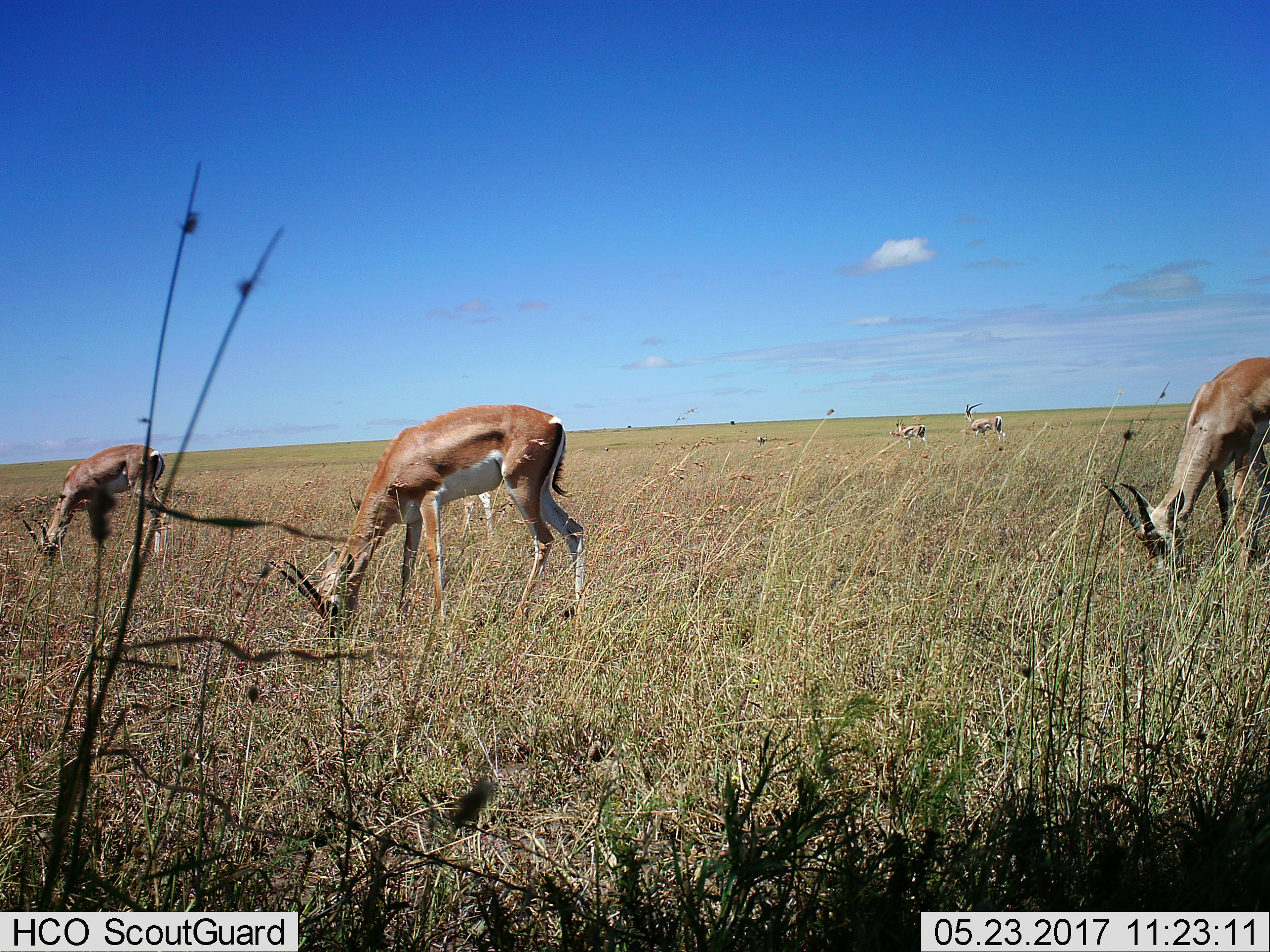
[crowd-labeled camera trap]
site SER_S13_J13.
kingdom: Animalia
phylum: Chordata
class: Mammalia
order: Artiodactyla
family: Bovidae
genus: Nanger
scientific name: Nanger granti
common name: grant's gazelle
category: gazellegrants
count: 7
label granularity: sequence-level